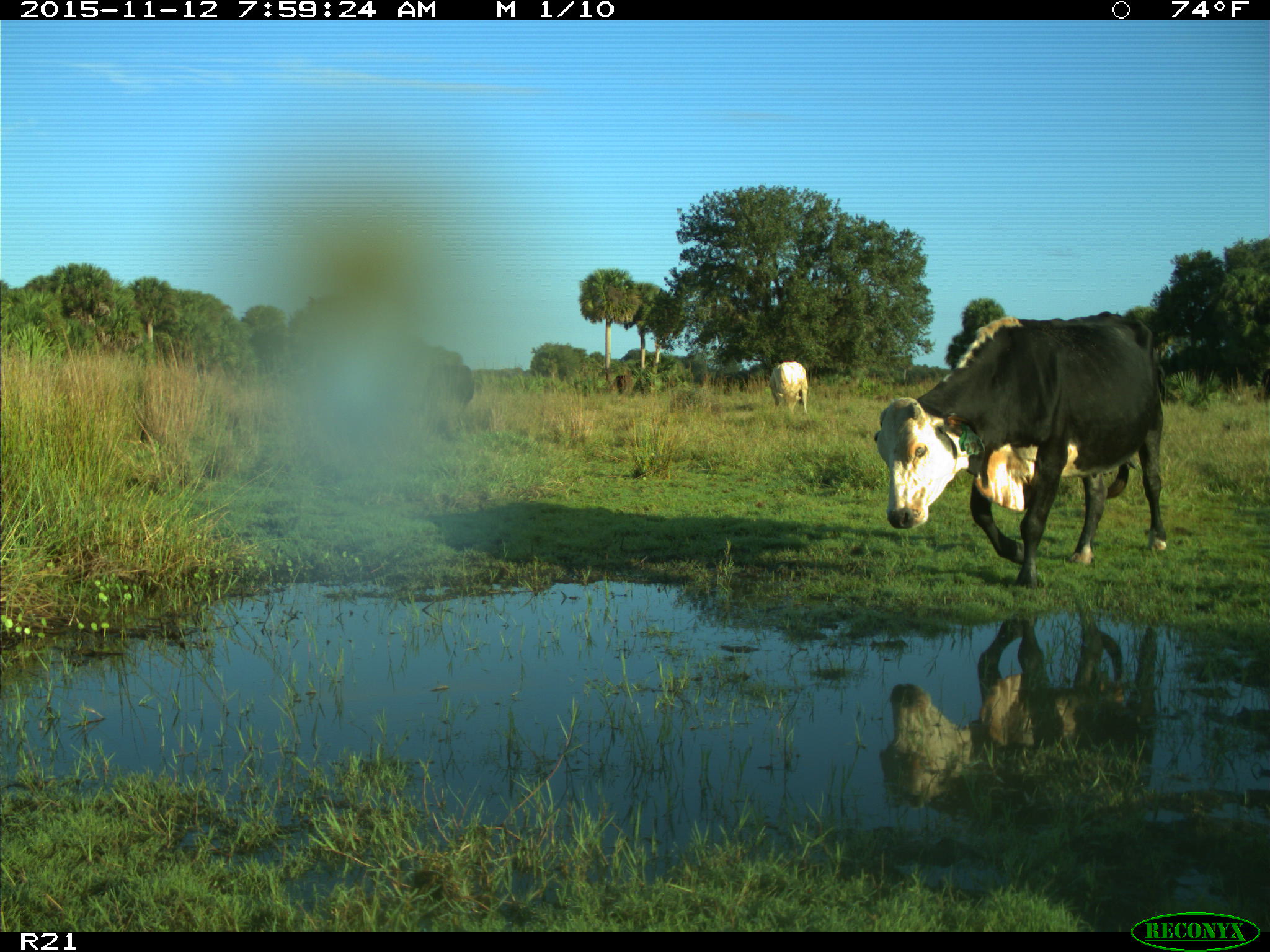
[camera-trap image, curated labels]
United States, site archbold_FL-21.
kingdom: Animalia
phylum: Chordata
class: Mammalia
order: Artiodactyla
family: Bovidae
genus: Bos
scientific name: Bos taurus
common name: domestic cow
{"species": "Bos taurus (domestic cow)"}